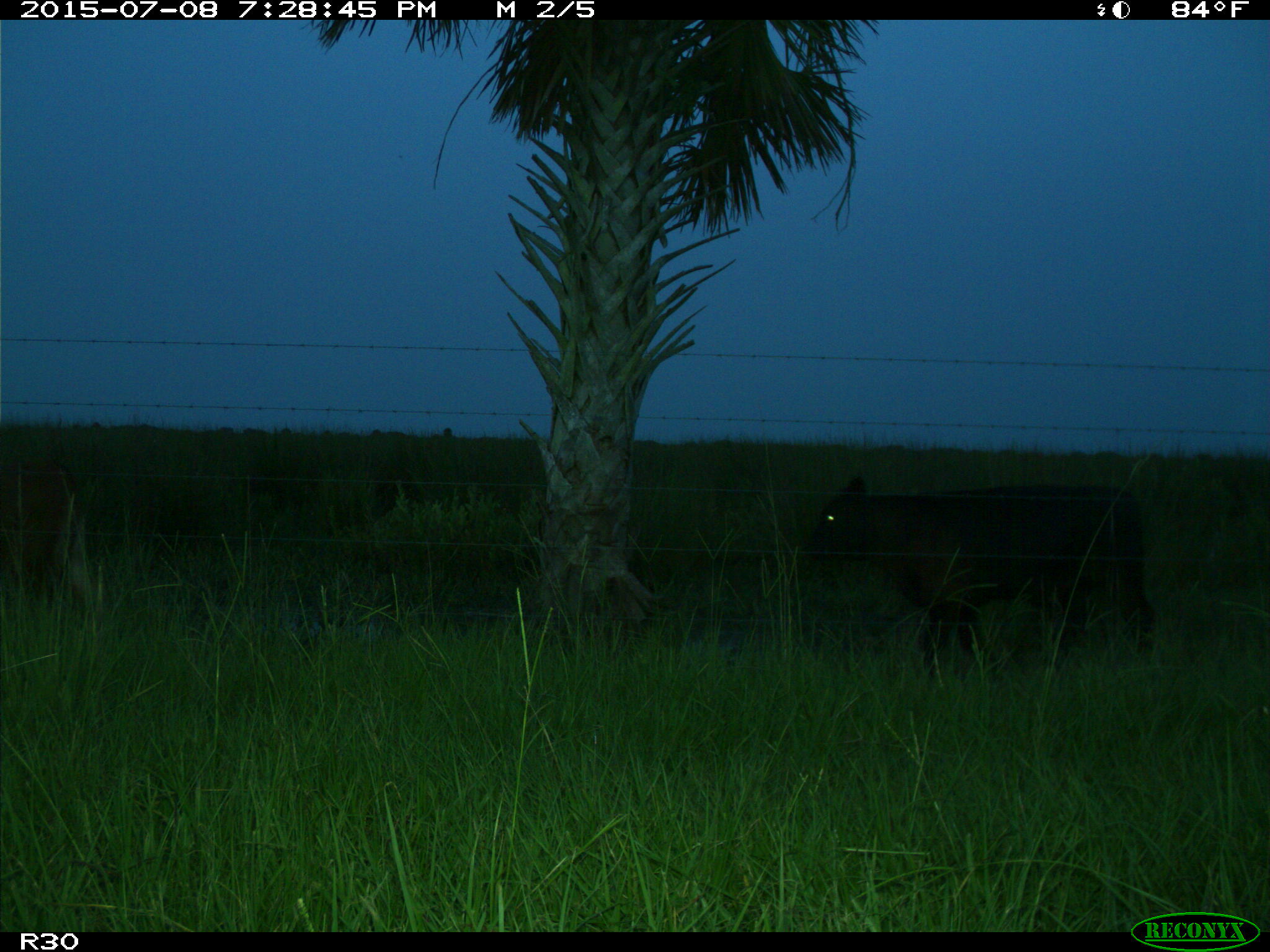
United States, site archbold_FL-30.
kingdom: Animalia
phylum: Chordata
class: Mammalia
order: Artiodactyla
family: Bovidae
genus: Bos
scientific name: Bos taurus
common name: domestic cow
Bos taurus (domestic cow).